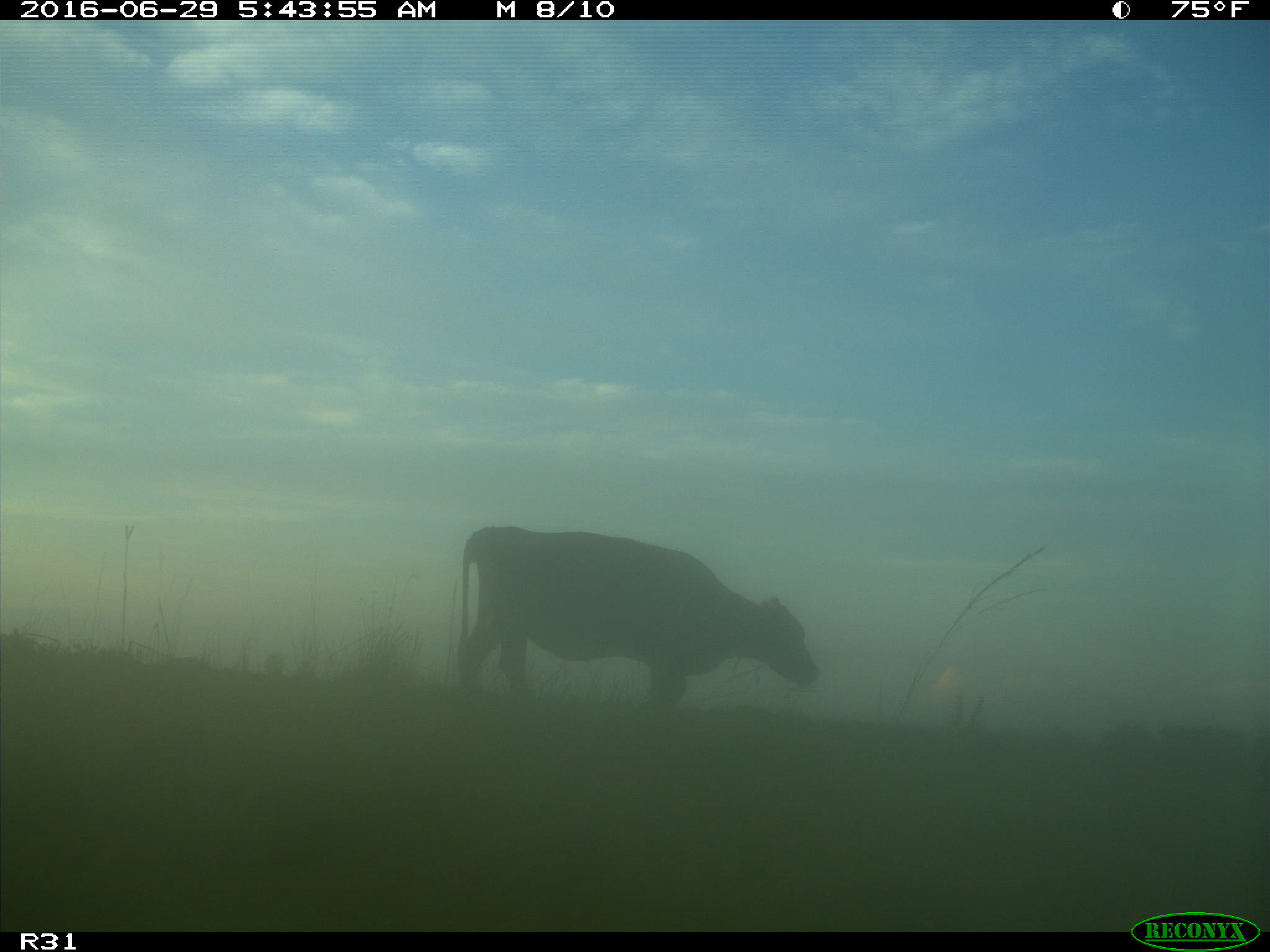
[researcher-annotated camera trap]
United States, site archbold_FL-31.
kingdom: Animalia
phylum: Chordata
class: Mammalia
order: Artiodactyla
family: Bovidae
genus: Bos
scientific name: Bos taurus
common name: domestic cow